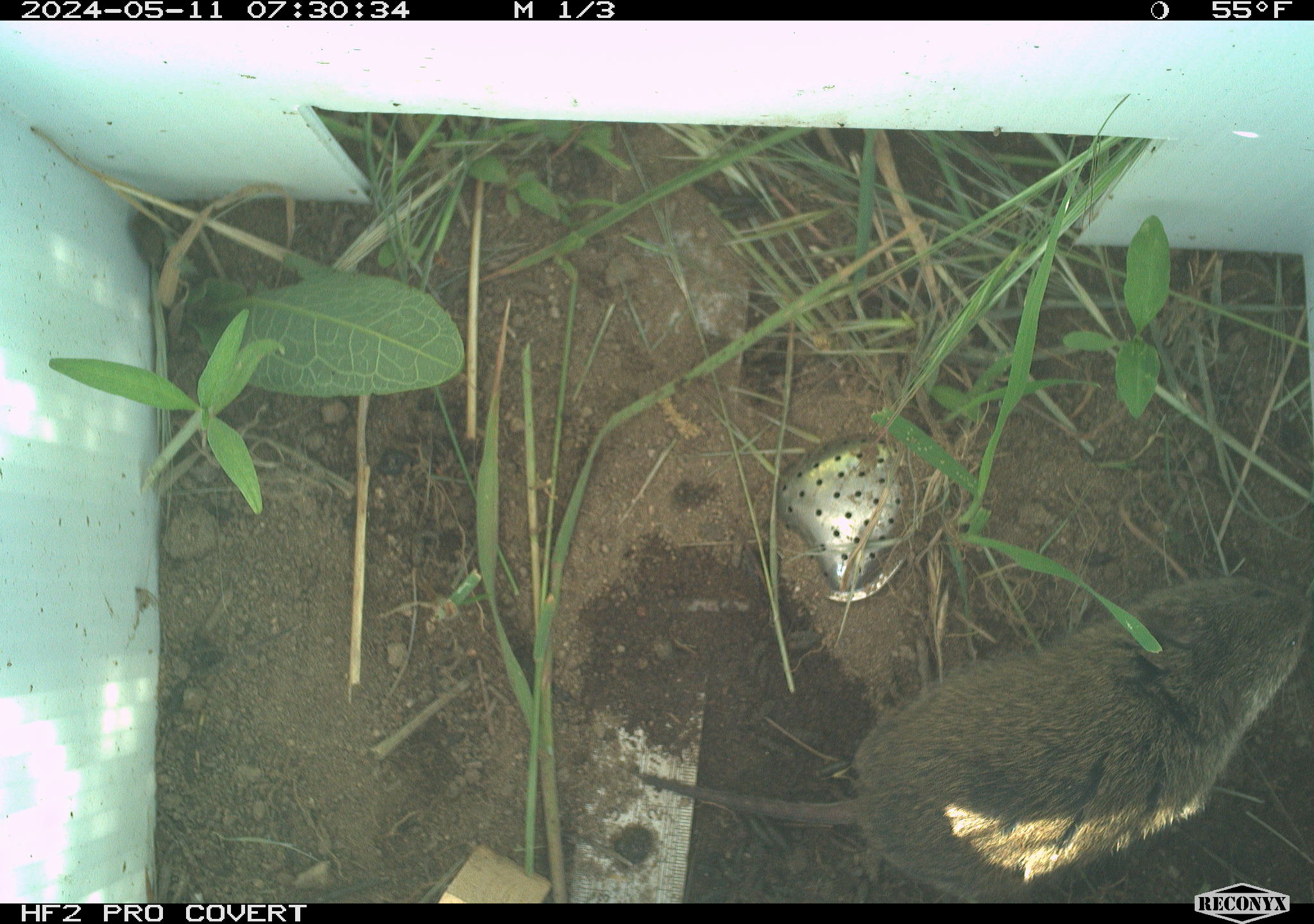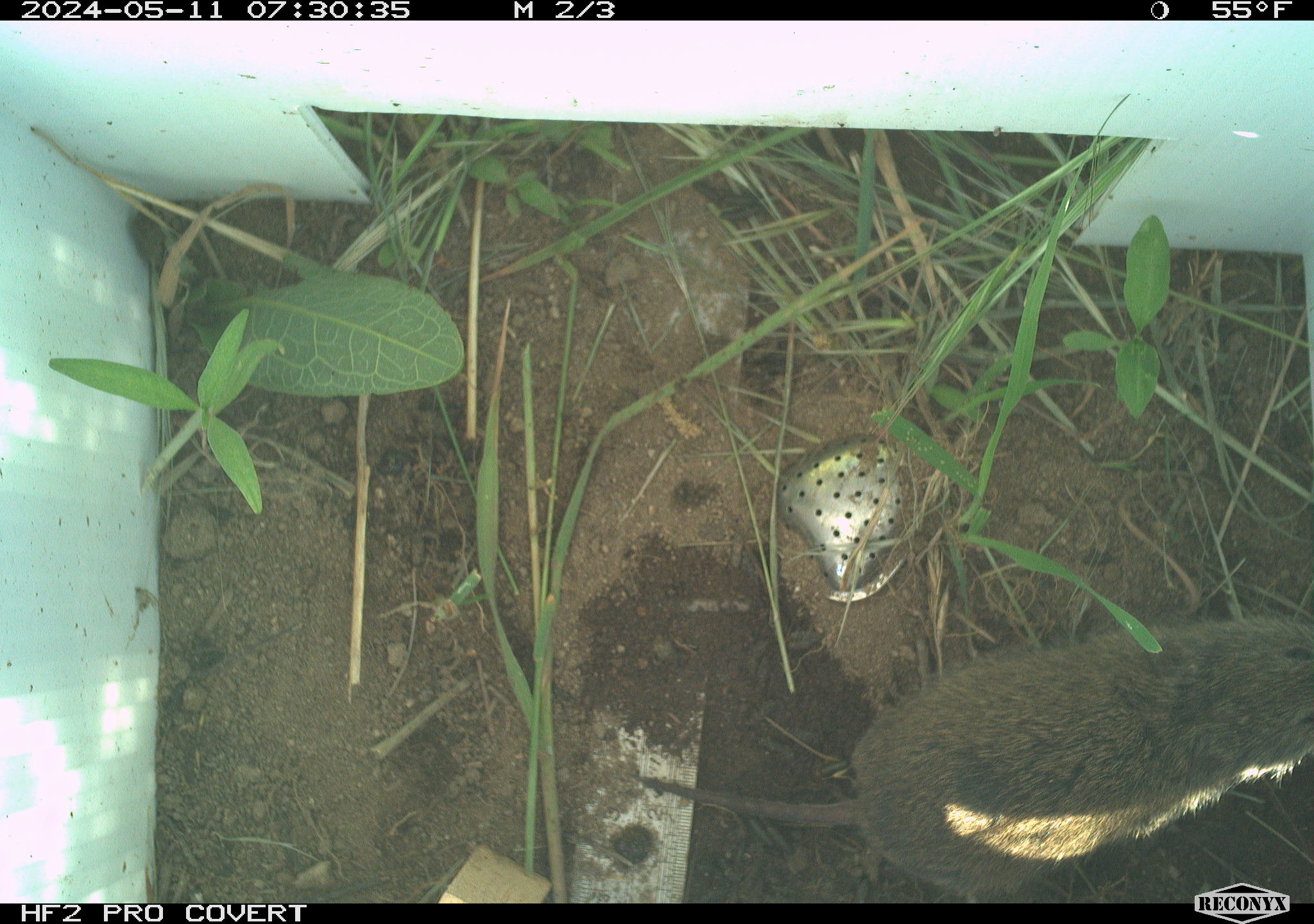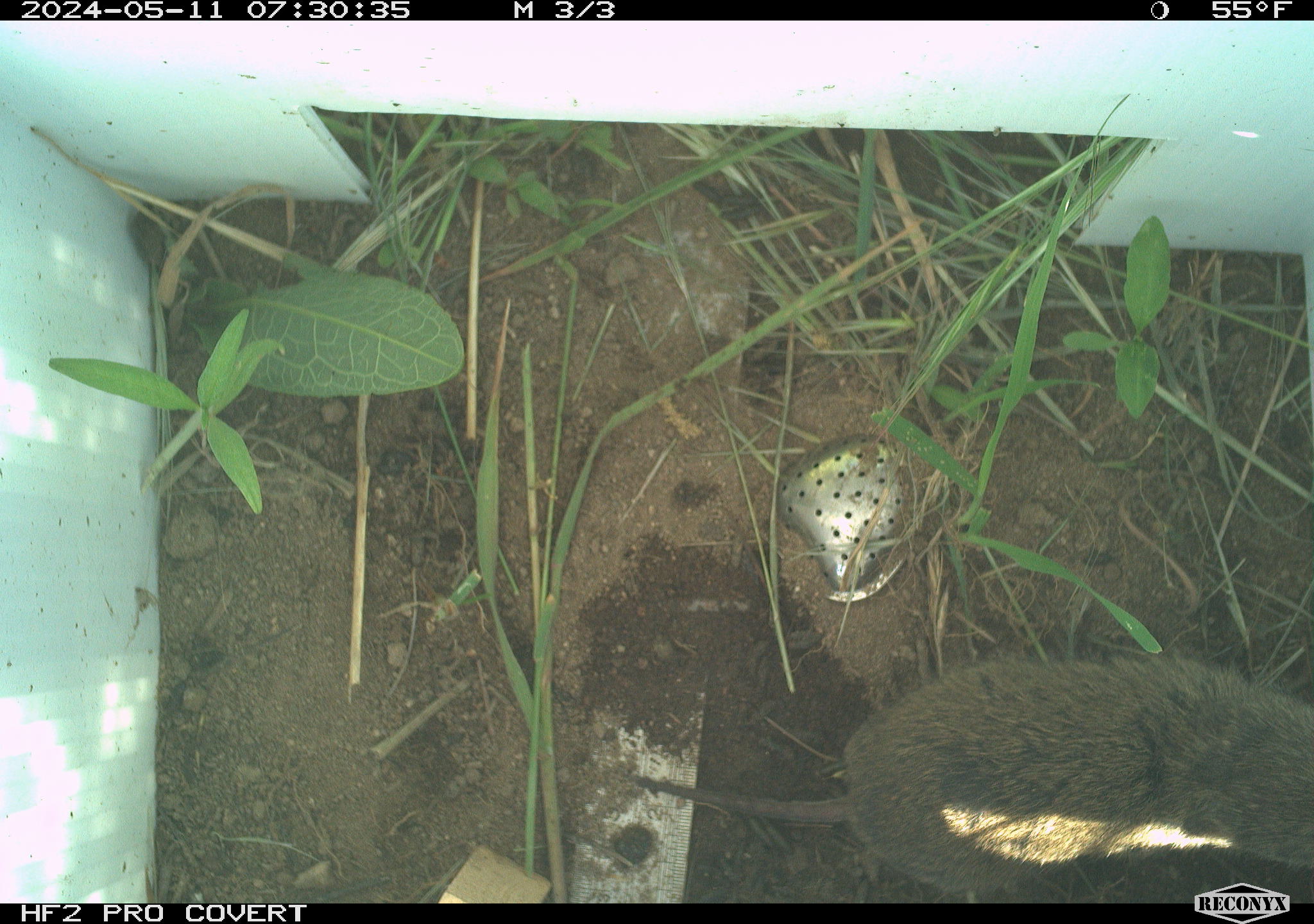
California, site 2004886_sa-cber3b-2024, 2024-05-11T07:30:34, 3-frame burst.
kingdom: Animalia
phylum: Chordata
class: Mammalia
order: Rodentia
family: Cricetidae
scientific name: Arvicolinae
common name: voles, lemmings, and muskrats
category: arvicolinae subfamily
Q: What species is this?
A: Arvicolinae subfamily (voles, lemmings, and muskrats) (Arvicolinae).